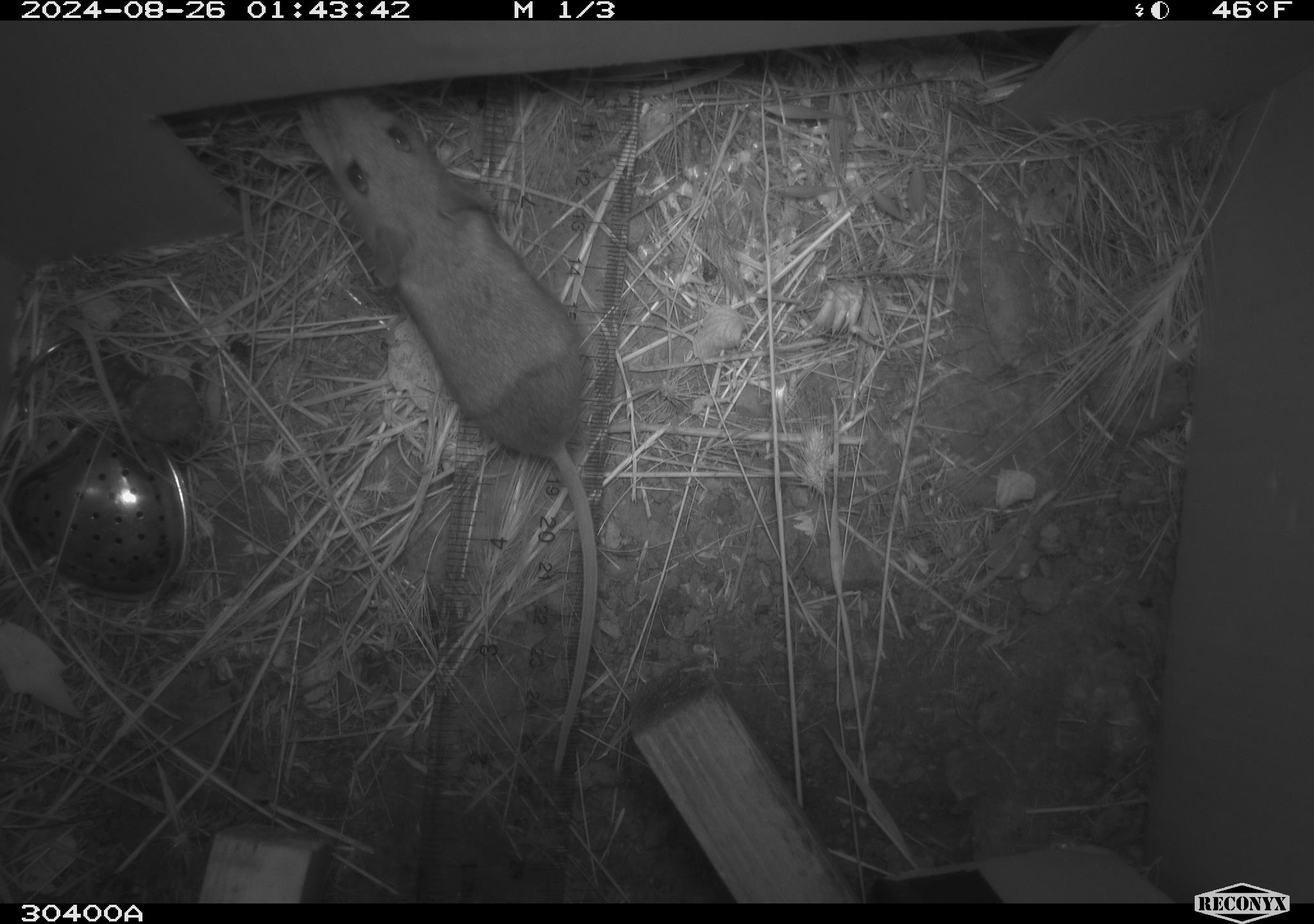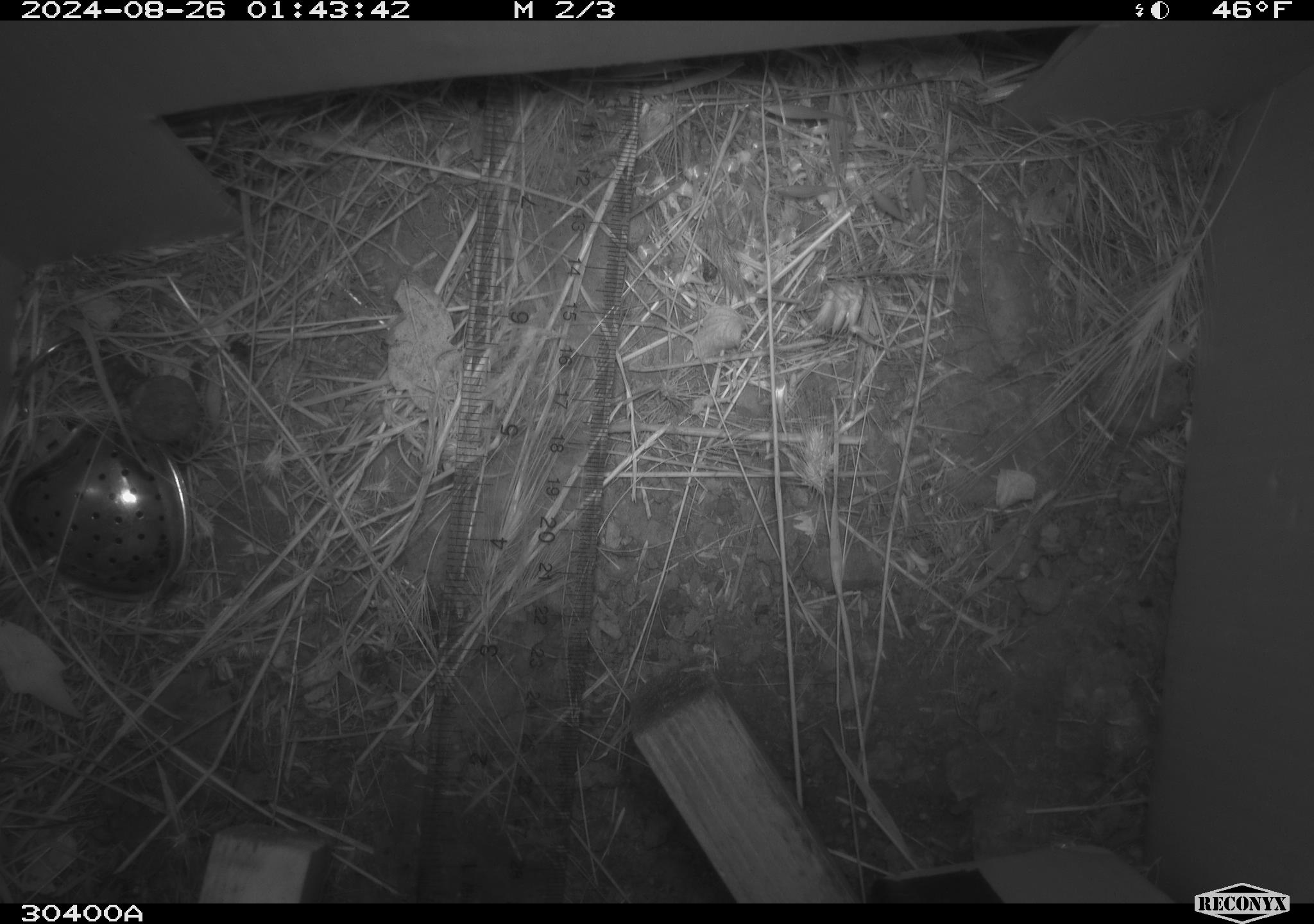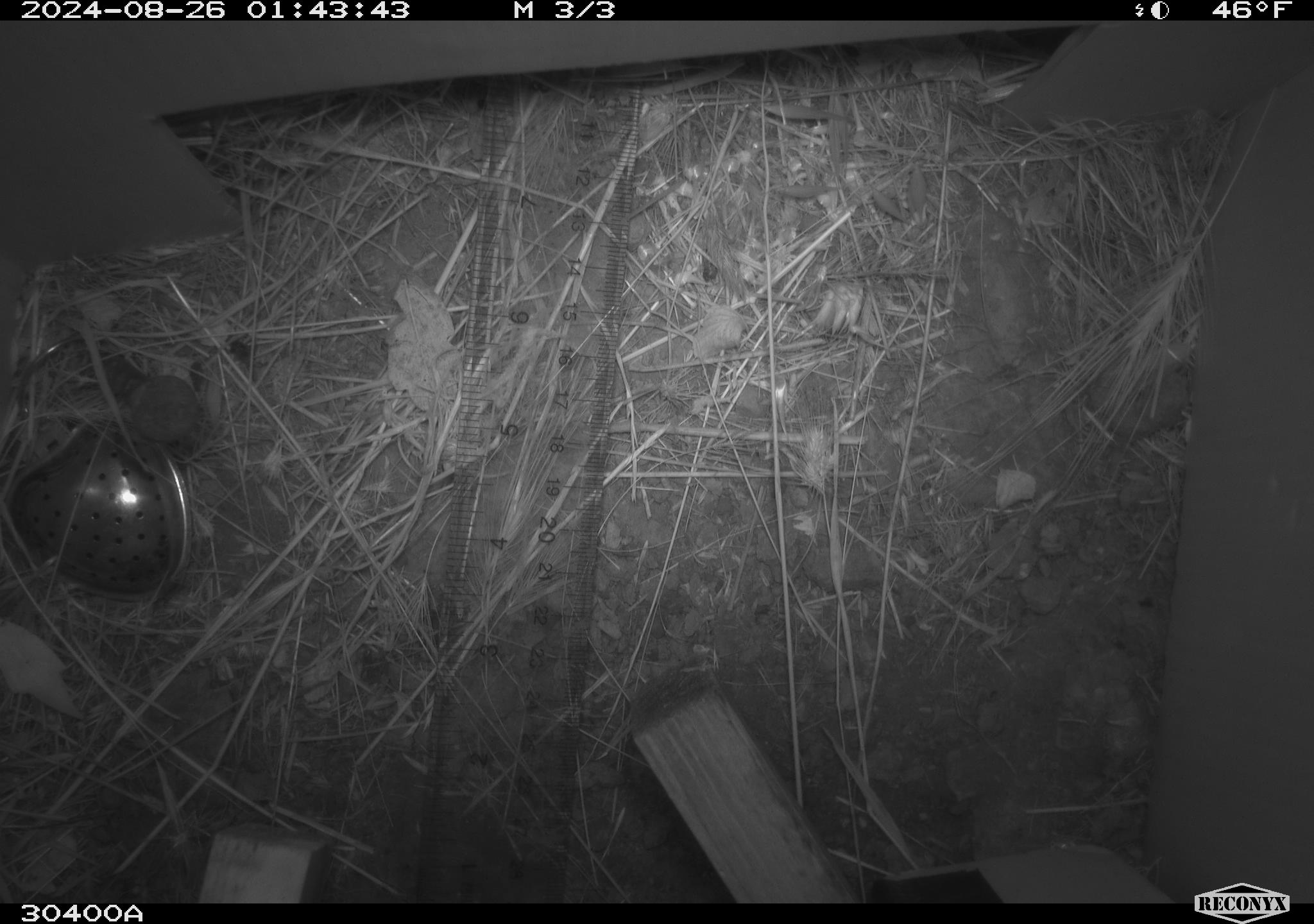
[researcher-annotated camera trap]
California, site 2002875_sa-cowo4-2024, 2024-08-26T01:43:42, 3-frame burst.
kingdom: Animalia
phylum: Chordata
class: Mammalia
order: Rodentia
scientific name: Rodentia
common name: rodent